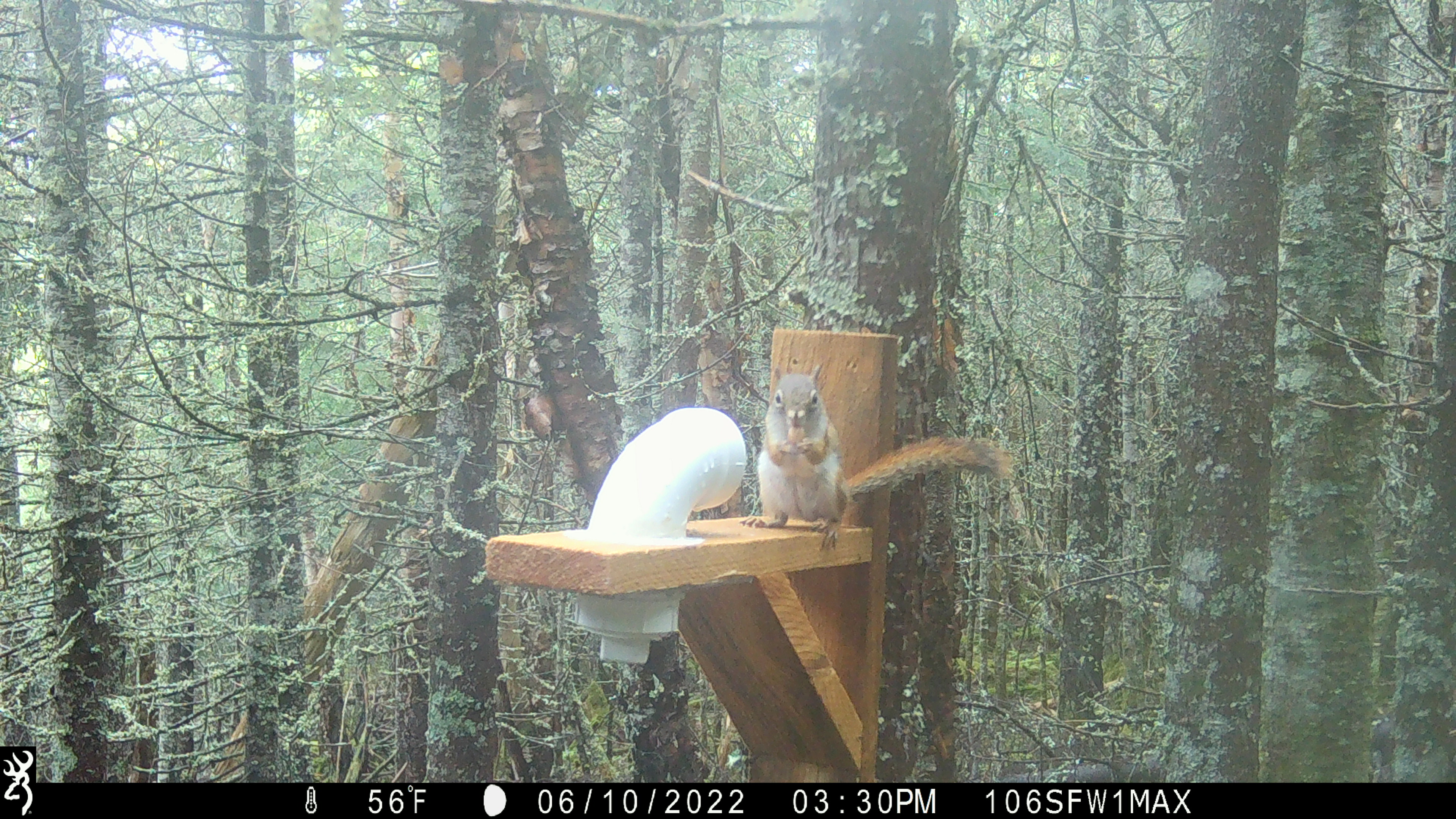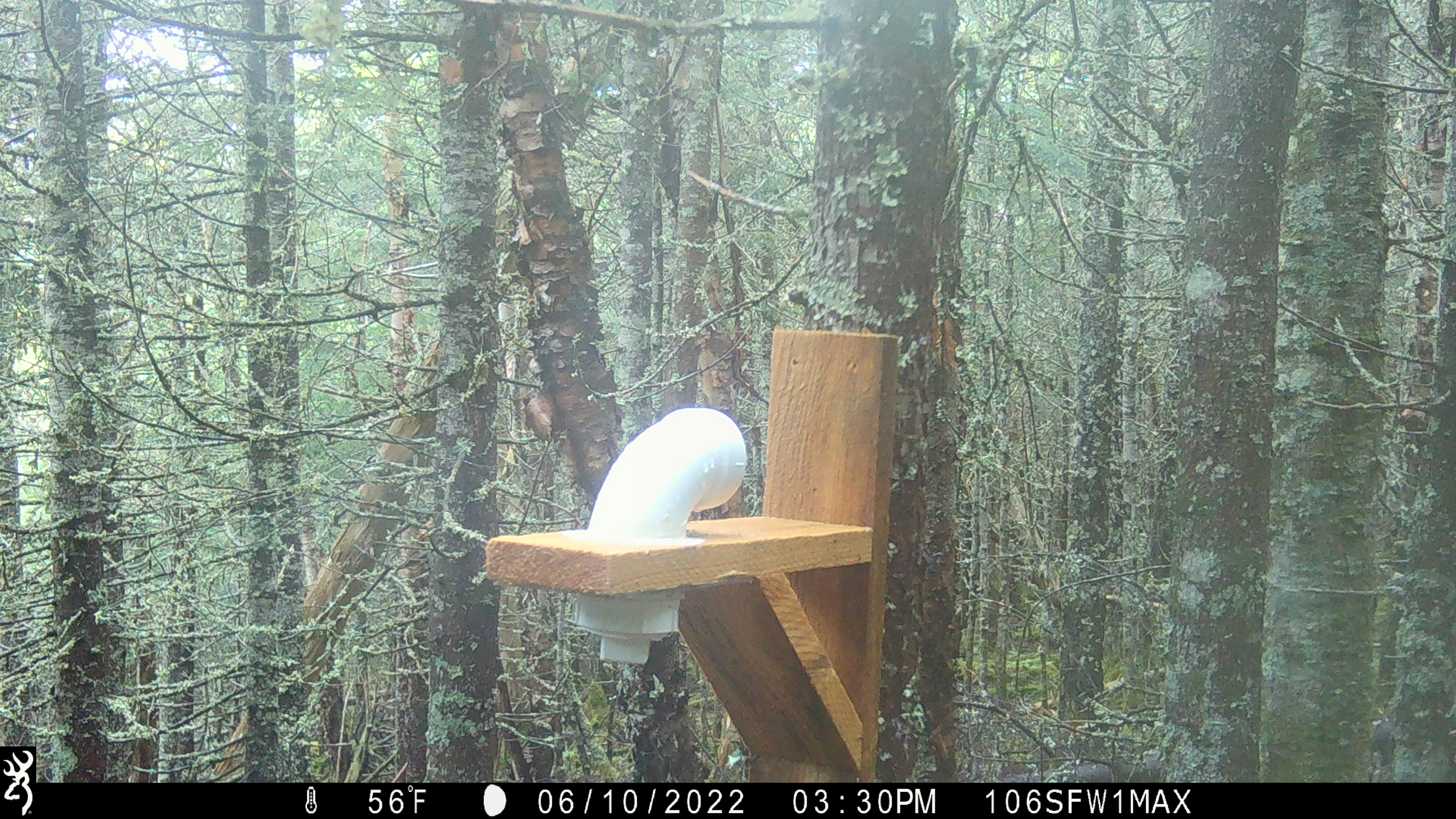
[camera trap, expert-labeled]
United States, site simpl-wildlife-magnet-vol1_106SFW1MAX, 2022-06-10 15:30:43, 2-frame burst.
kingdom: Animalia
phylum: Chordata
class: Mammalia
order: Rodentia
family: Sciuridae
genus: Tamiasciurus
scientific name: Tamiasciurus hudsonicus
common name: red squirrel